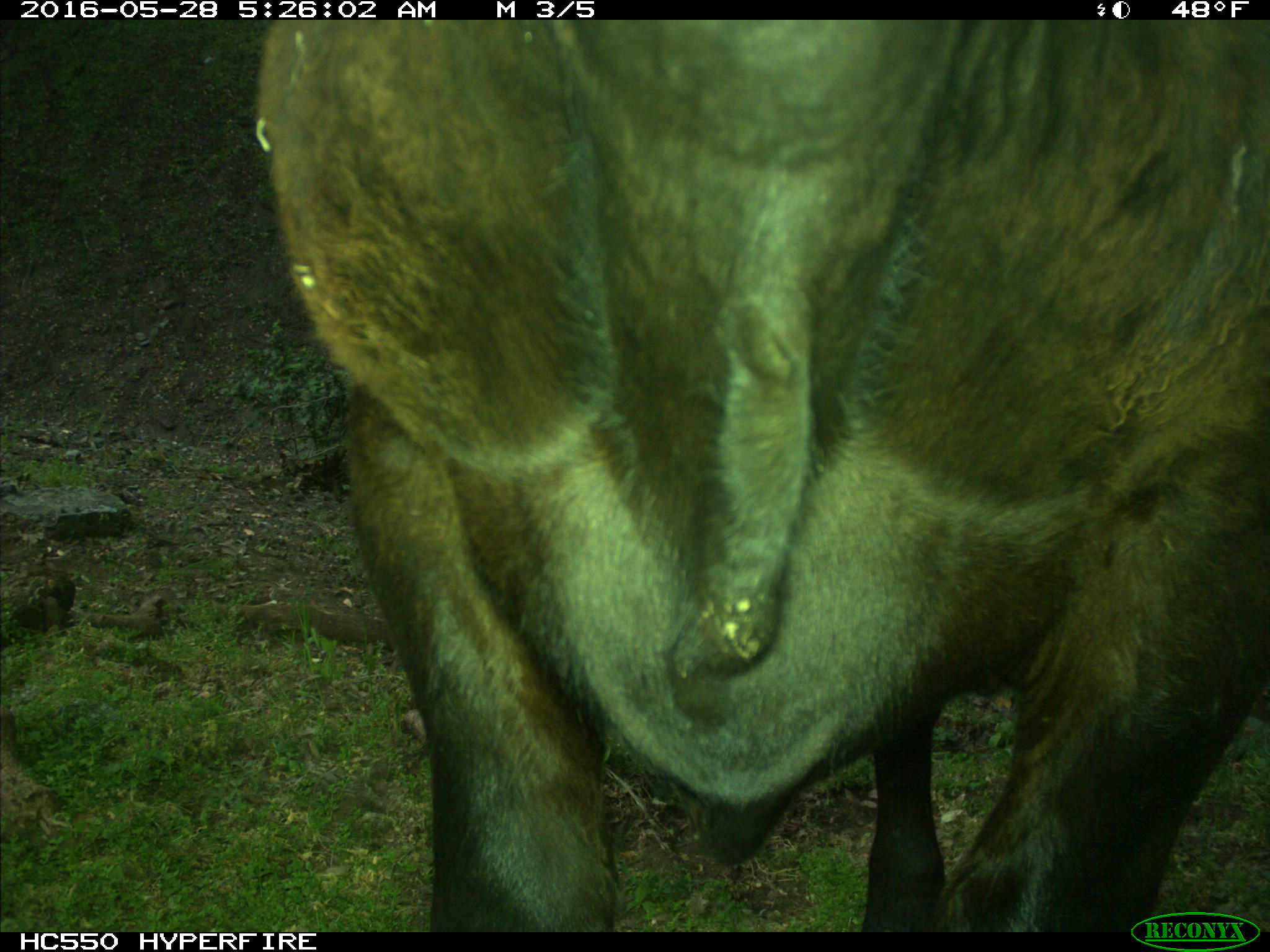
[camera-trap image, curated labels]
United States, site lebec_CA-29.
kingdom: Animalia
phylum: Chordata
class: Mammalia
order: Artiodactyla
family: Bovidae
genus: Bos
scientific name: Bos taurus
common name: domestic cow